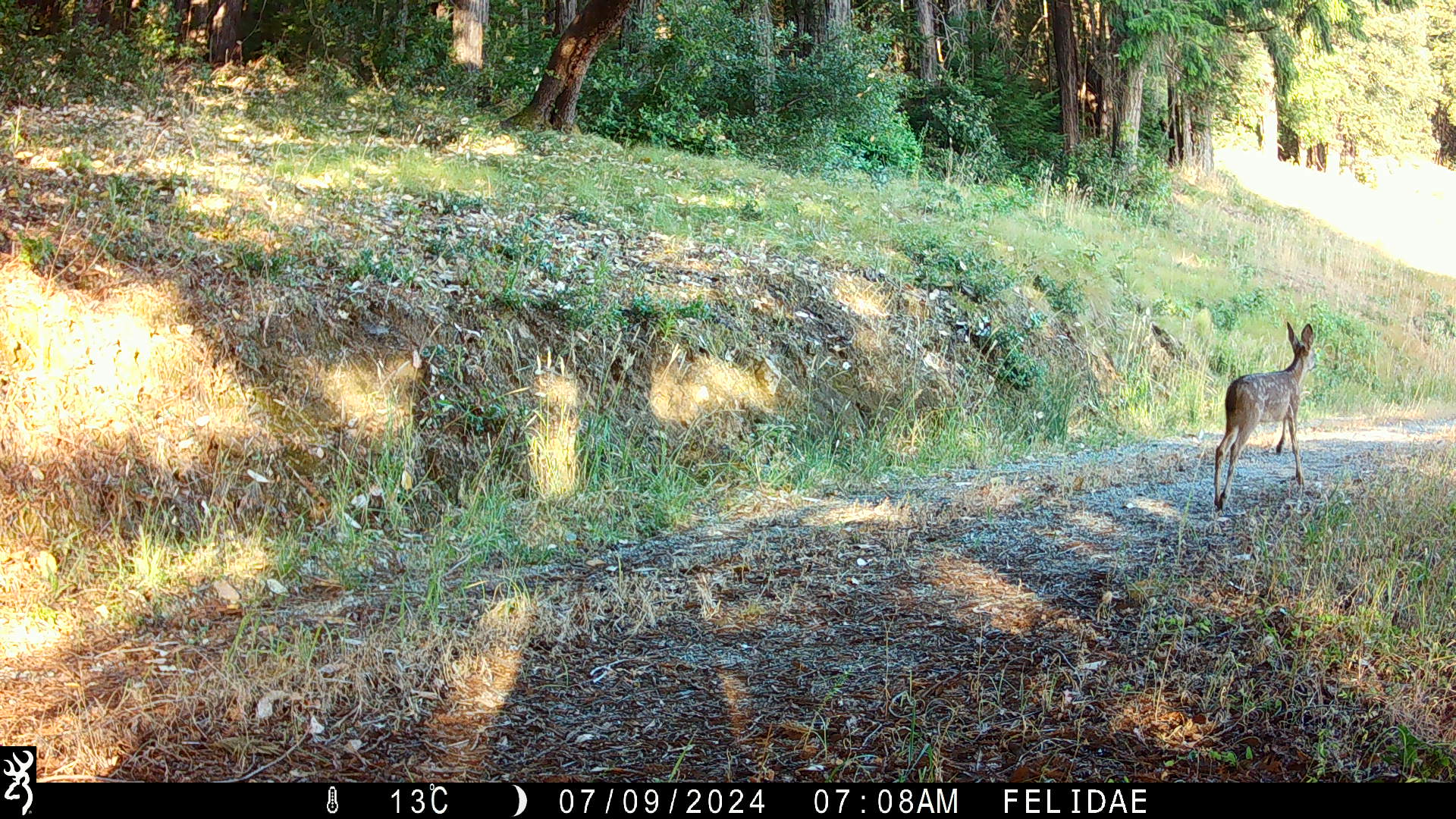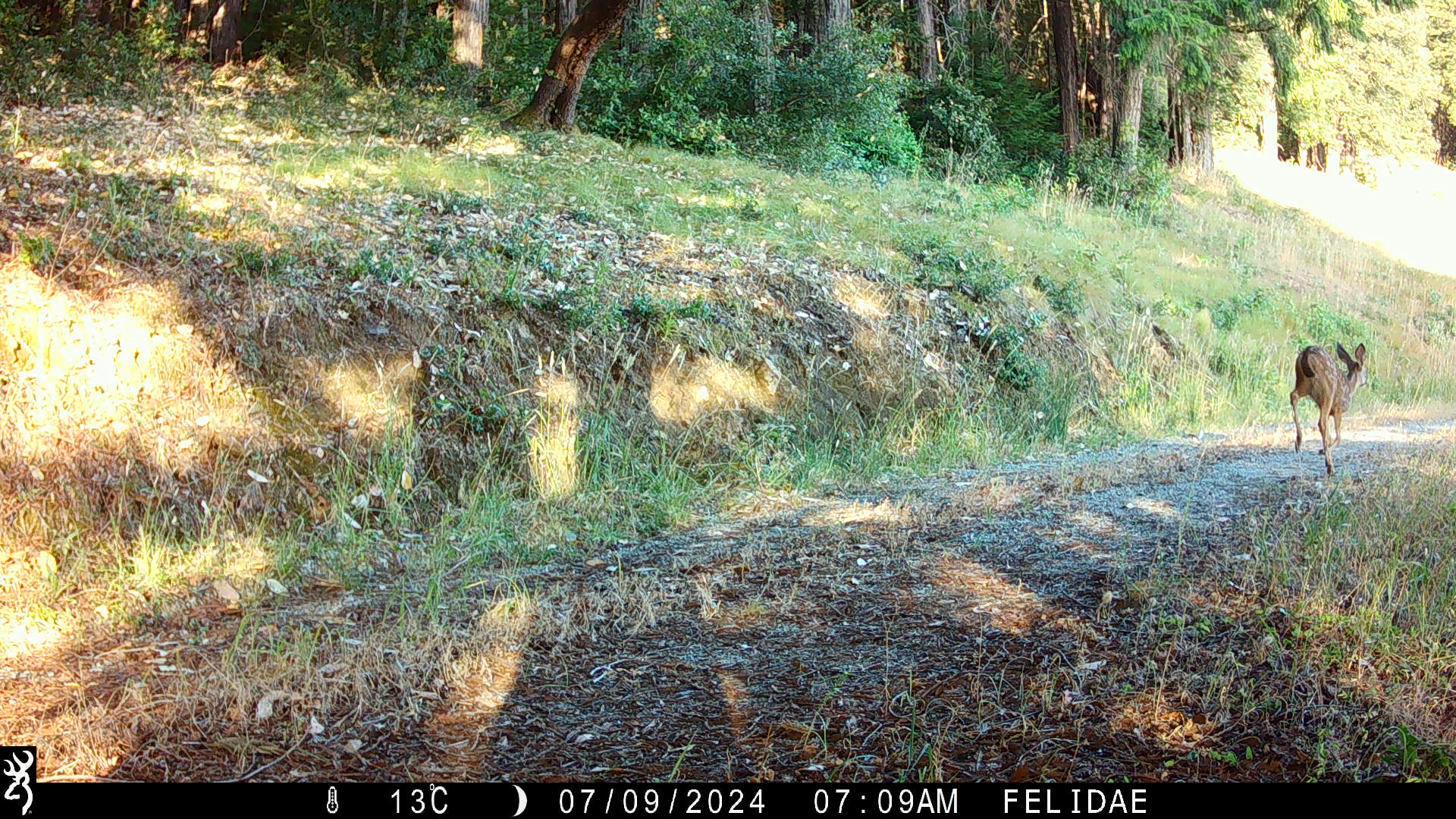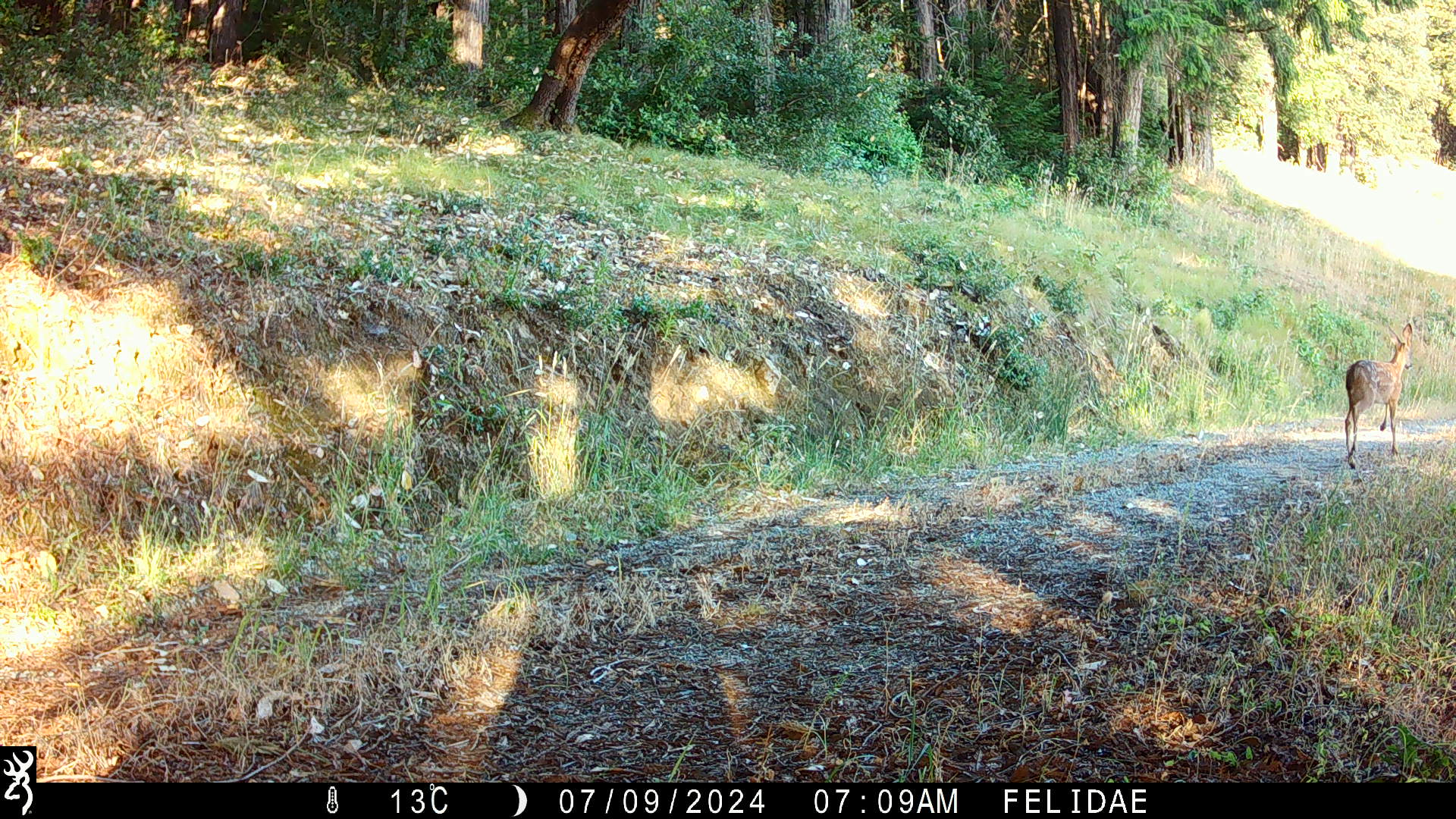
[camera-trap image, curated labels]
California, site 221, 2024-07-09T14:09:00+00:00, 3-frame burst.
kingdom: Animalia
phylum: Chordata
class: Mammalia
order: Artiodactyla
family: Cervidae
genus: Odocoileus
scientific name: Odocoileus hemionus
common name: mule deer